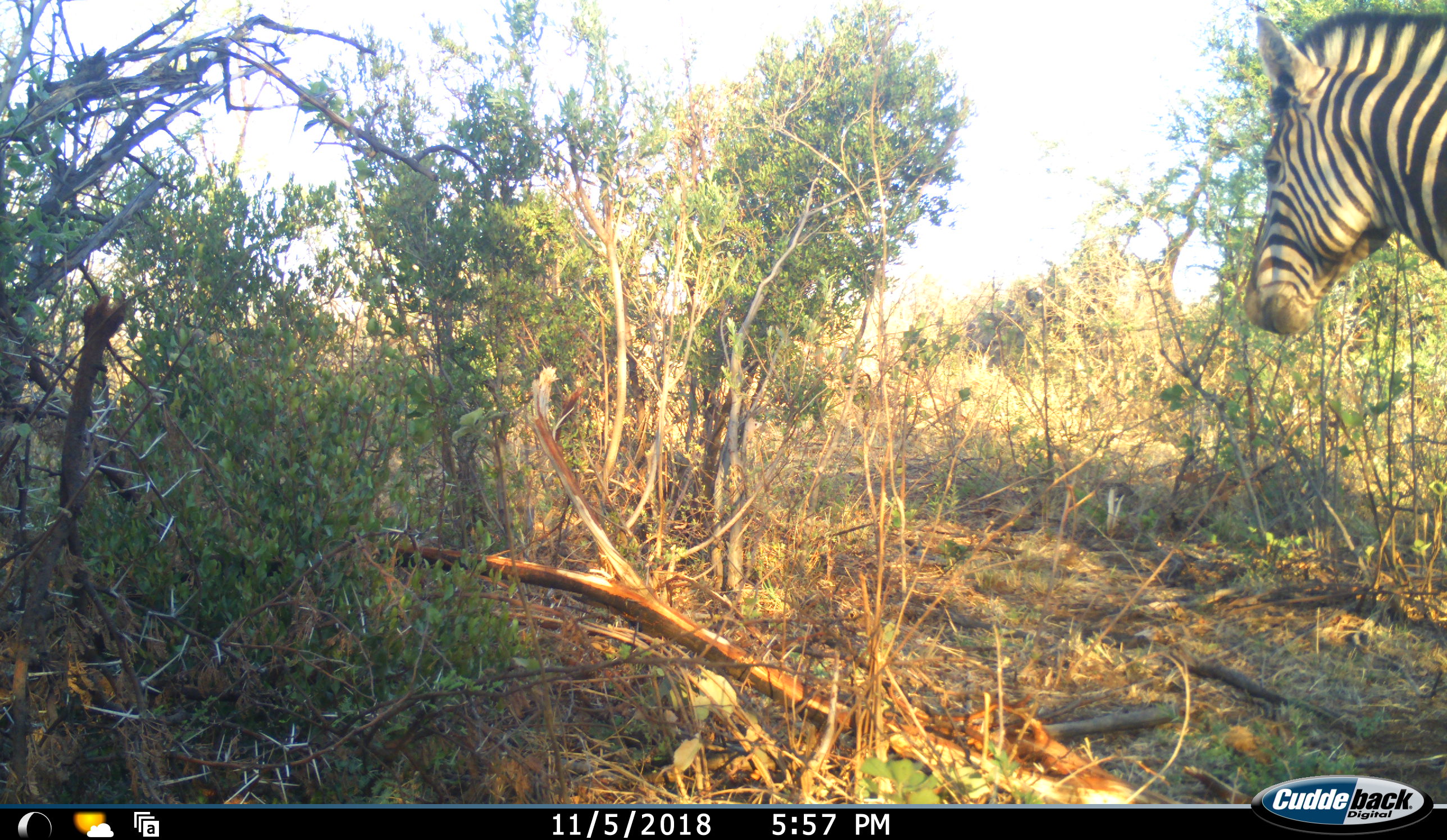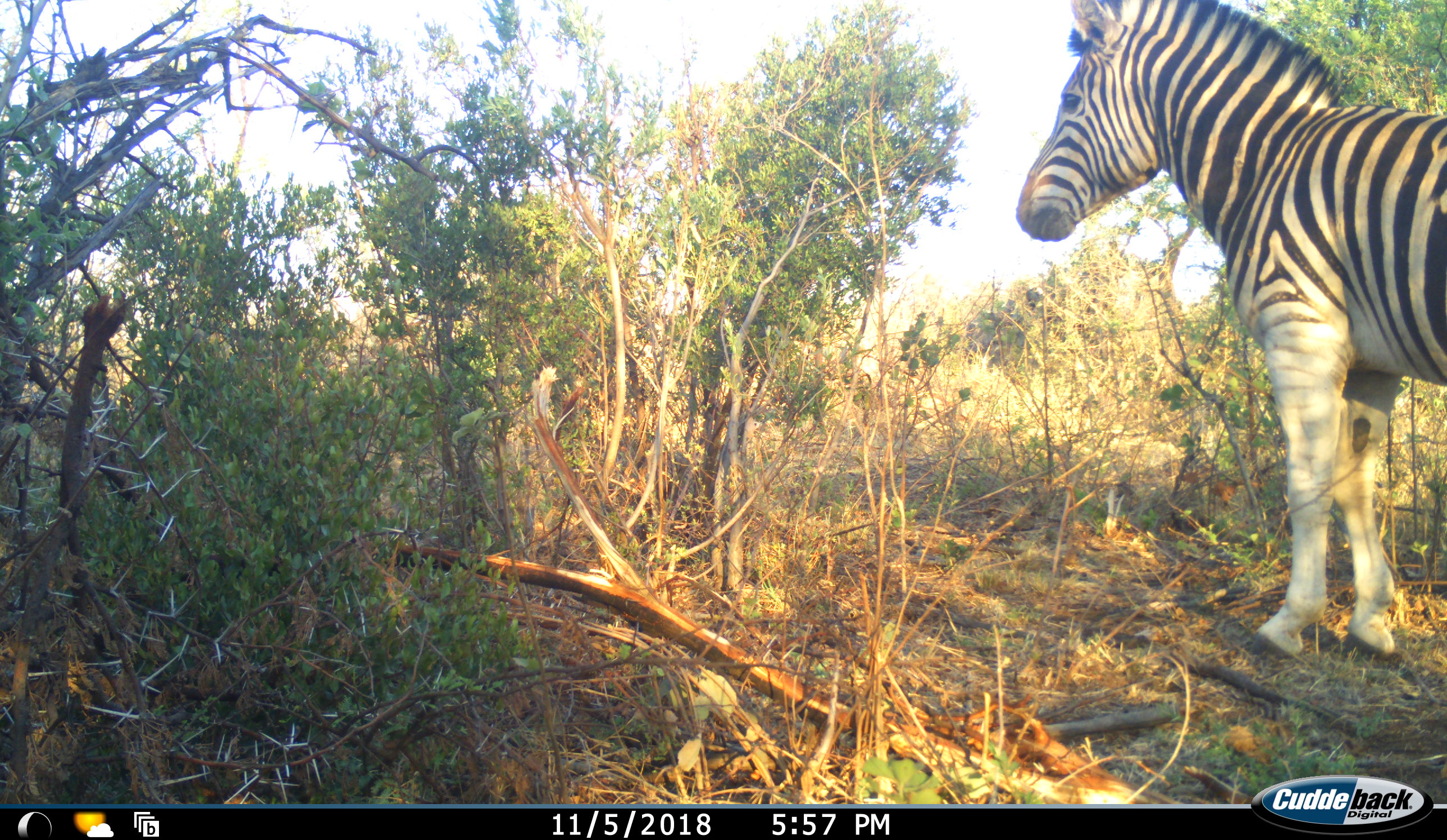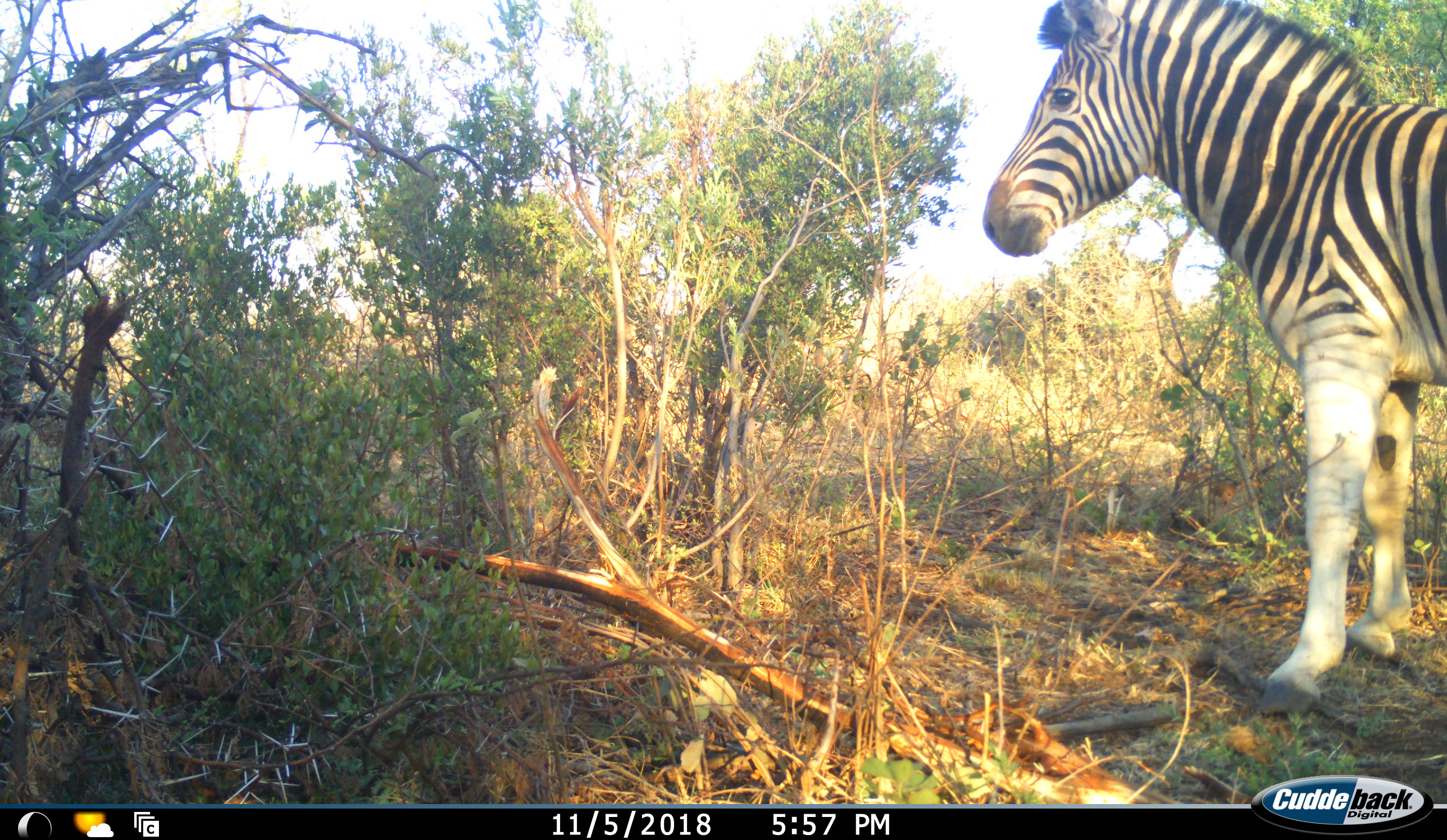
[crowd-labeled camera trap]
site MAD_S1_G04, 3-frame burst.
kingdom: Animalia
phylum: Chordata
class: Mammalia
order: Perissodactyla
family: Equidae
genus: Equus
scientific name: Equus quagga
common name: plains zebra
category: zebraplains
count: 1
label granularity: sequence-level